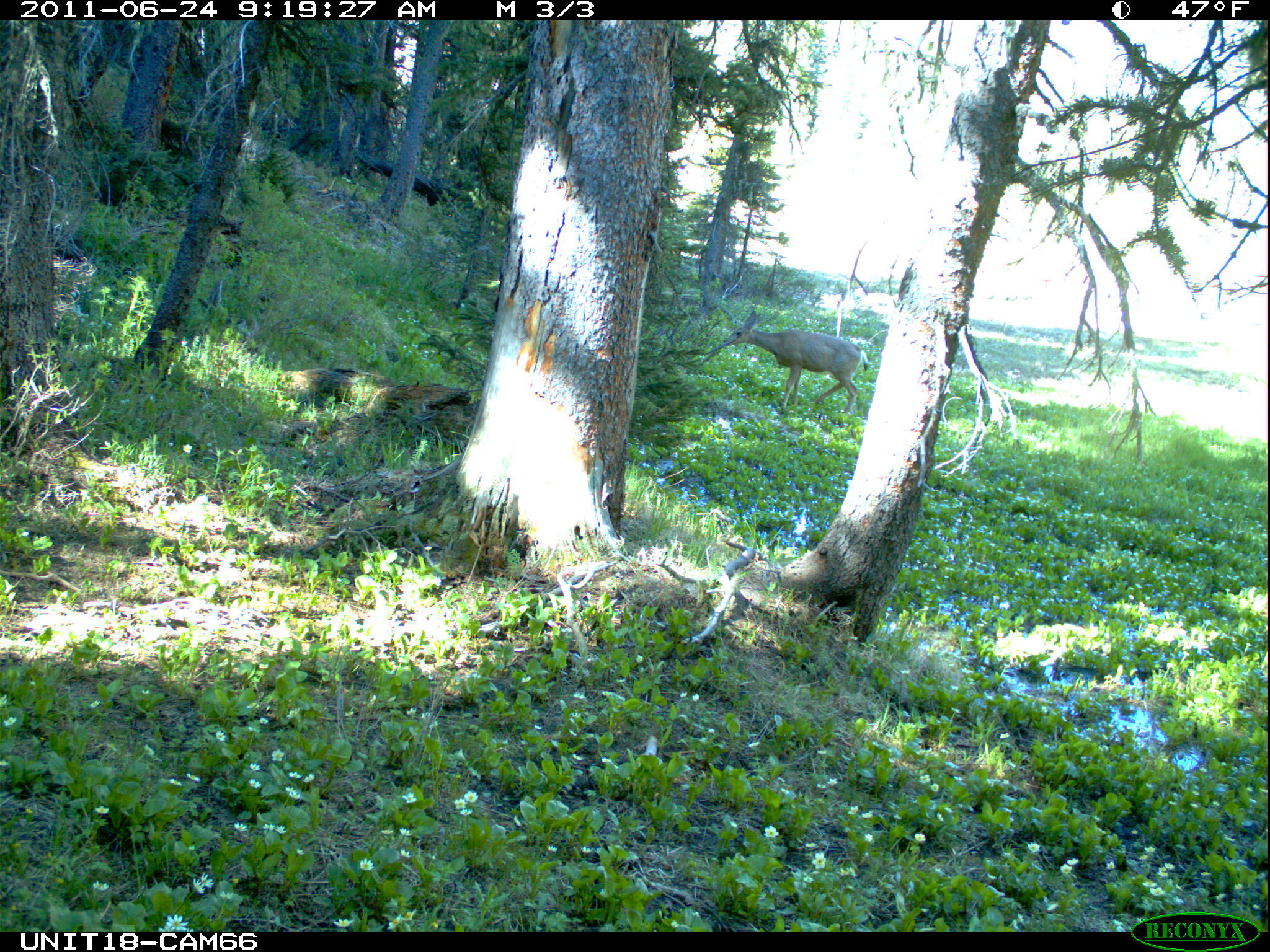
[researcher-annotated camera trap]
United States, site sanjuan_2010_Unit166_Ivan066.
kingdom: Animalia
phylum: Chordata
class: Mammalia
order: Artiodactyla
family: Cervidae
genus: Odocoileus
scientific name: Odocoileus hemionus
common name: mule deer